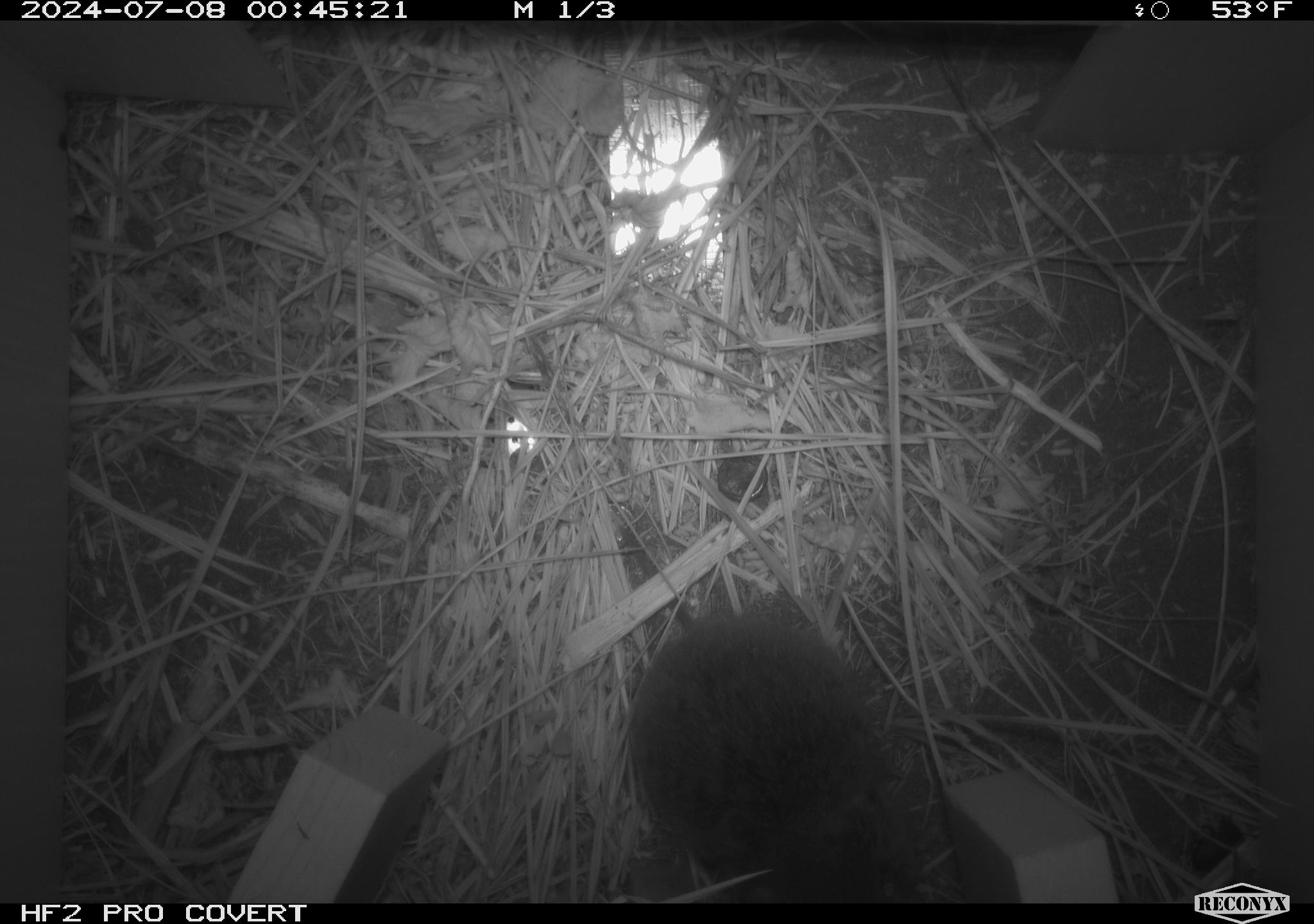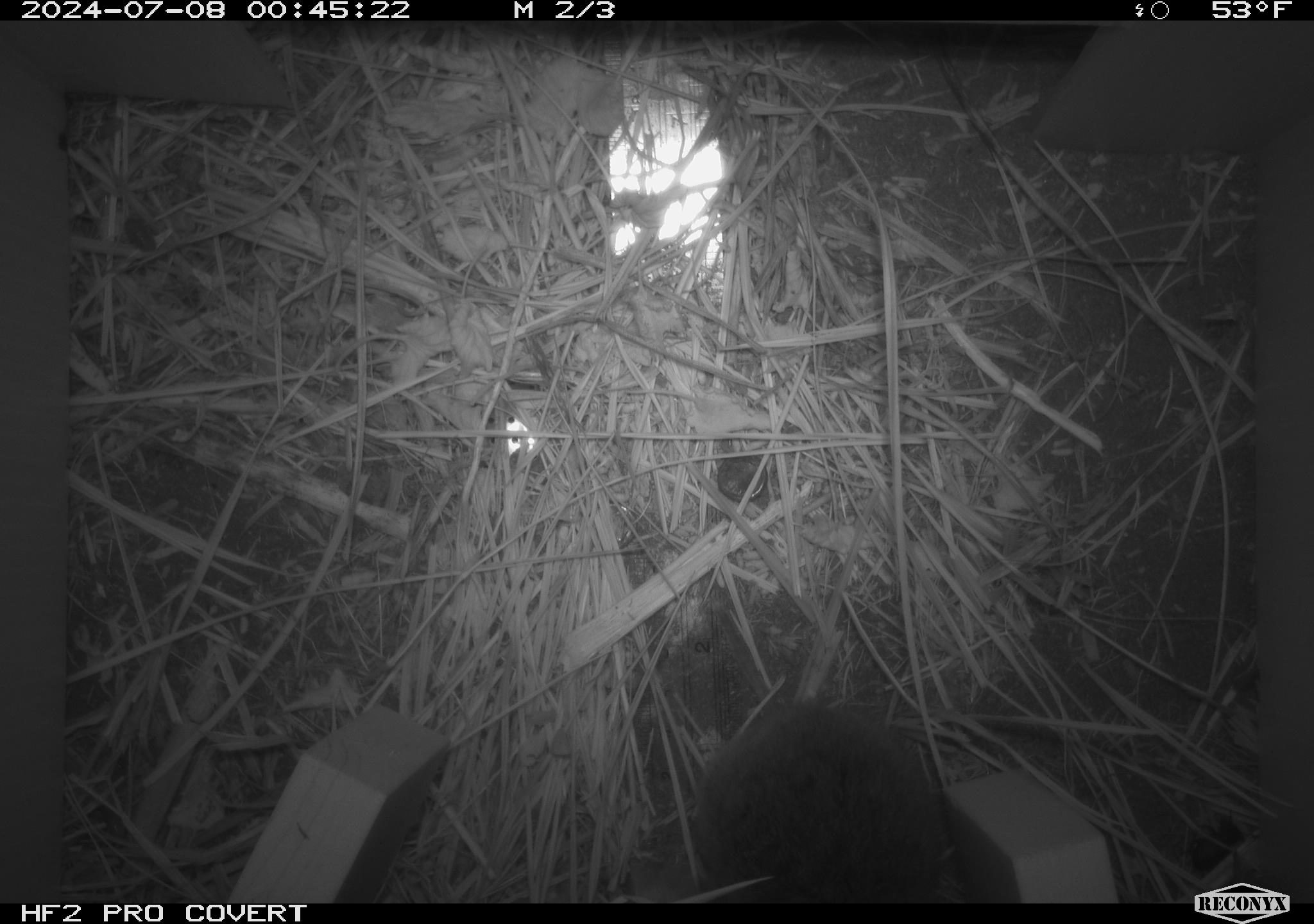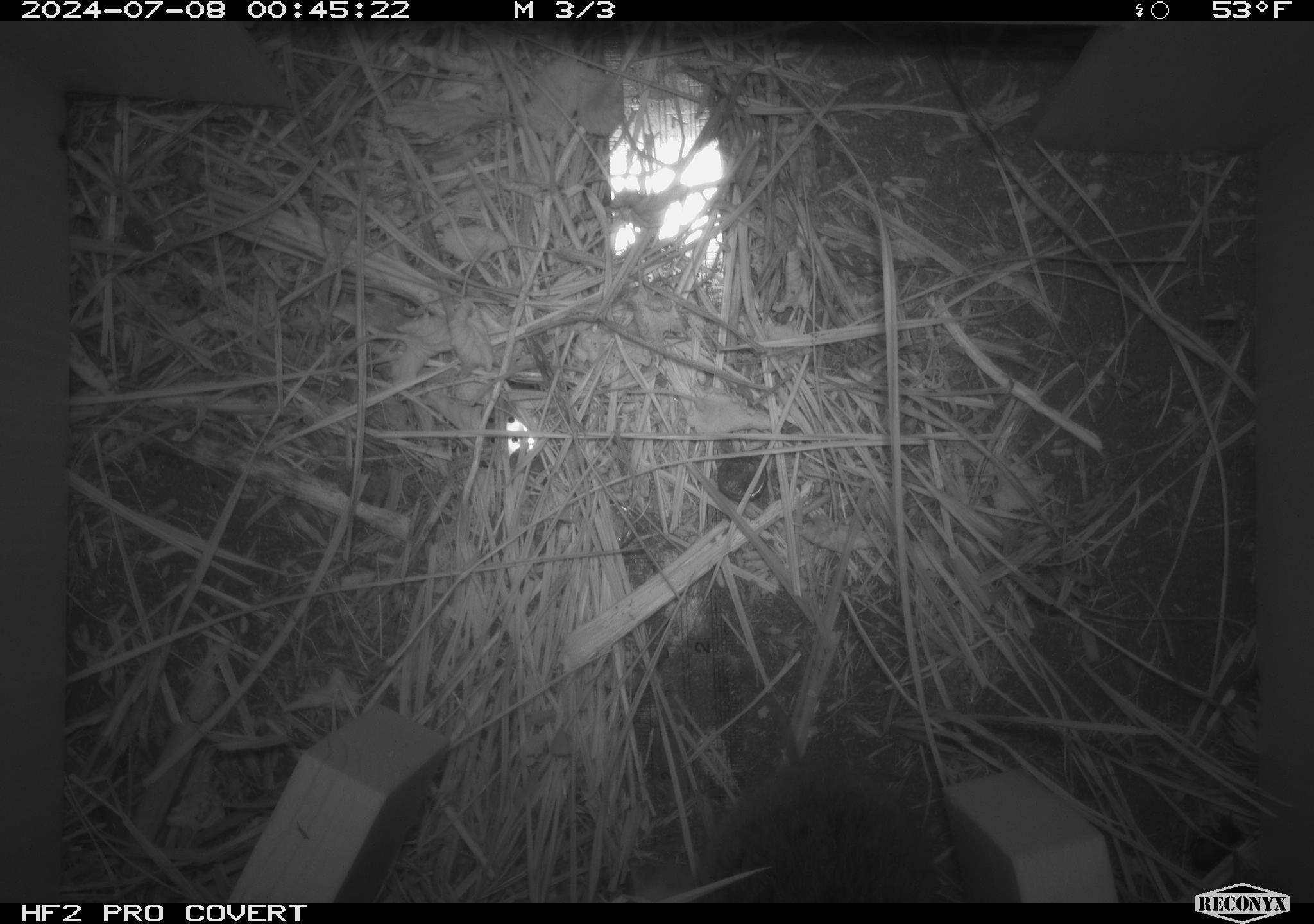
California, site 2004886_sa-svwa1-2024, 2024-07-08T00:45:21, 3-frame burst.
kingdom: Animalia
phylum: Chordata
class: Mammalia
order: Rodentia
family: Cricetidae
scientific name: Arvicolinae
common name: voles, lemmings, and muskrats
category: arvicolinae subfamily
Arvicolinae subfamily (voles, lemmings, and muskrats) (Arvicolinae).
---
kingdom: Animalia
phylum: Arthropoda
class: Malacostraca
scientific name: Malacostraca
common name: amphipods, crabs, isopods, krill, lobsters and shrimps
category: malacostracan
Malacostracan (amphipods, crabs, isopods, krill, lobsters and shrimps) (Malacostraca).